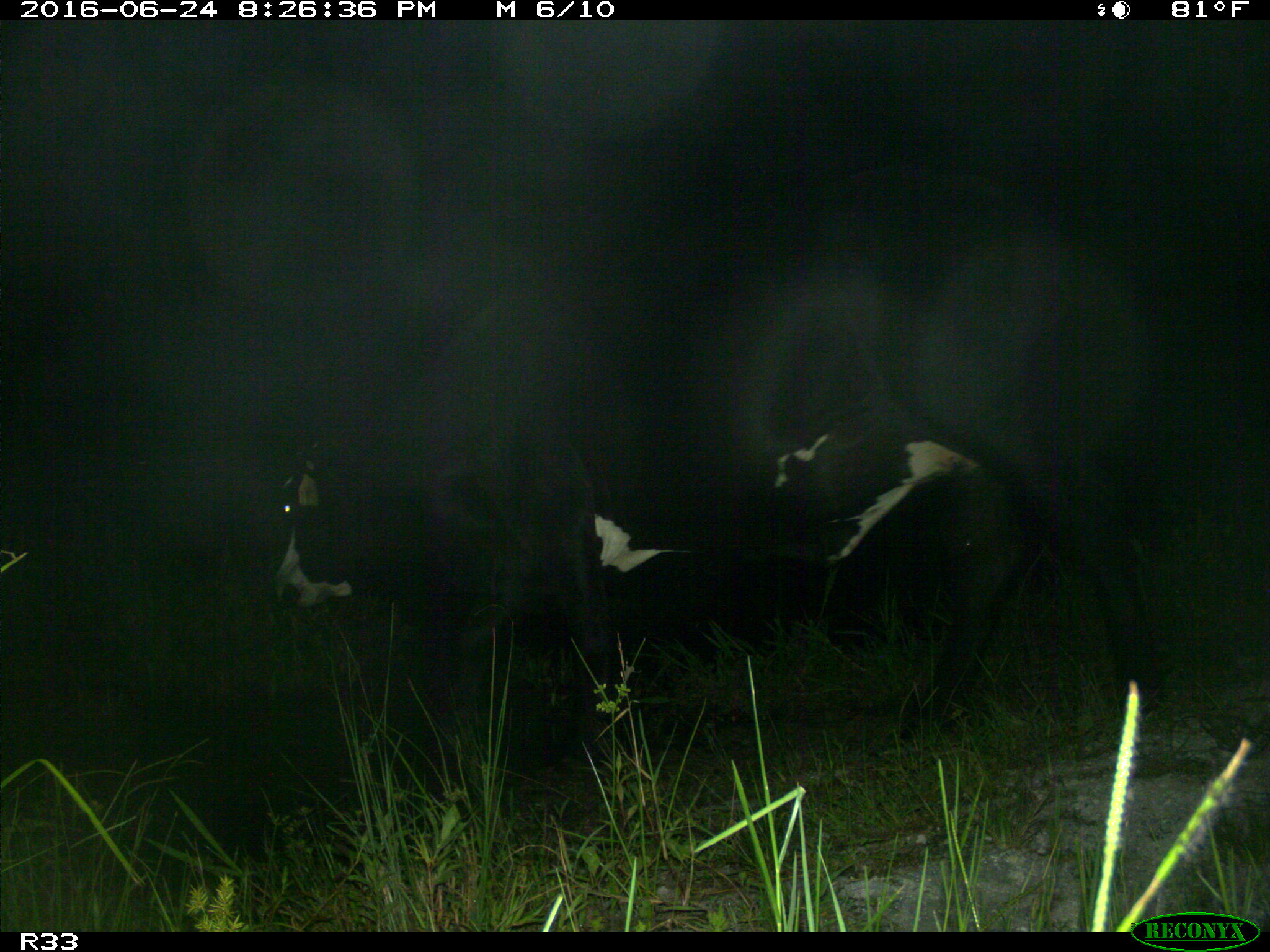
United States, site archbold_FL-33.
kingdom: Animalia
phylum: Chordata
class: Mammalia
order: Artiodactyla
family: Bovidae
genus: Bos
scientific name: Bos taurus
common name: domestic cow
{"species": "Bos taurus (domestic cow)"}